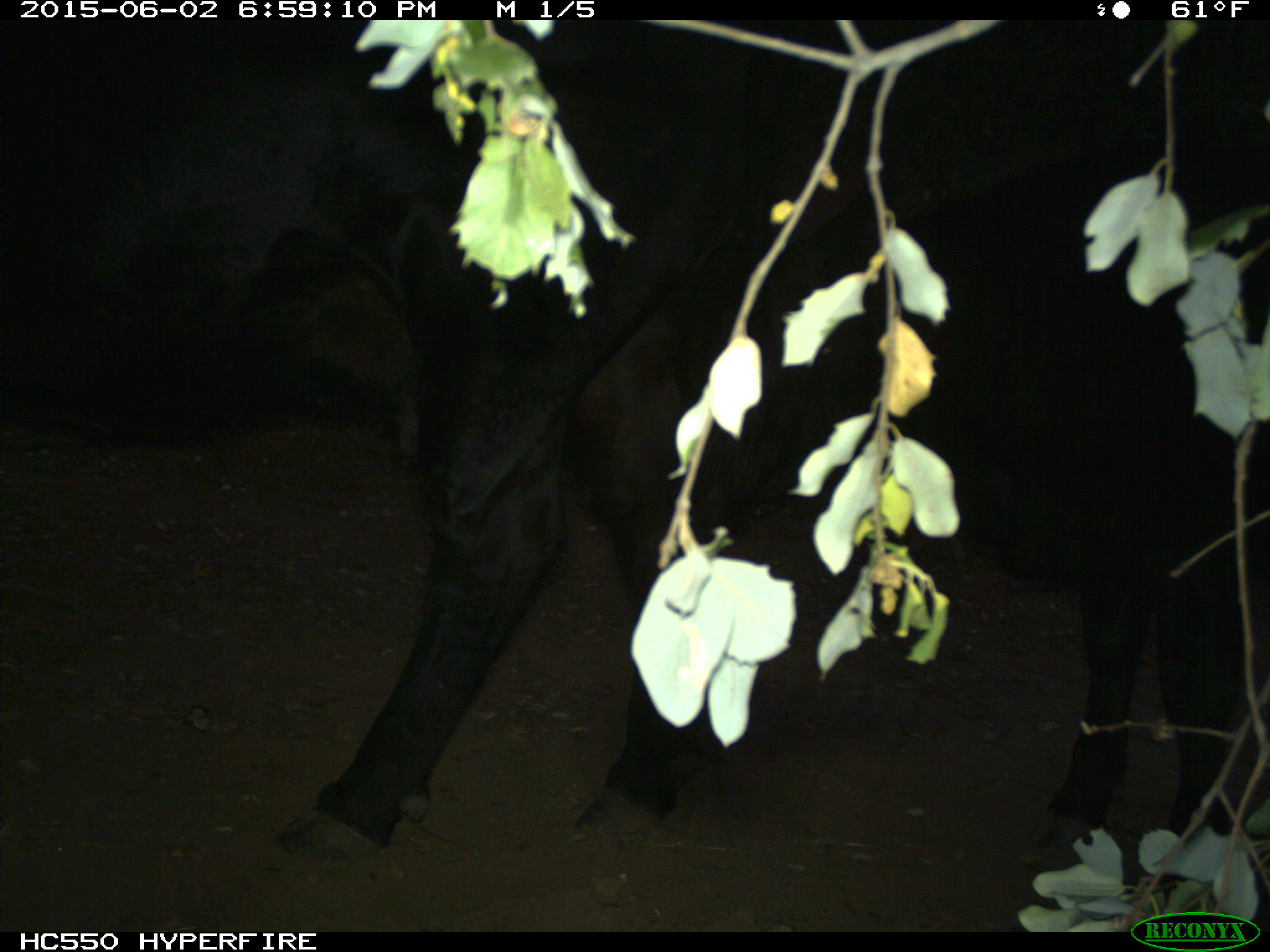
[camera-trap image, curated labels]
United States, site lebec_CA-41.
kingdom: Animalia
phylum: Chordata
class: Mammalia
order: Artiodactyla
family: Bovidae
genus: Bos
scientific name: Bos taurus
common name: domestic cow